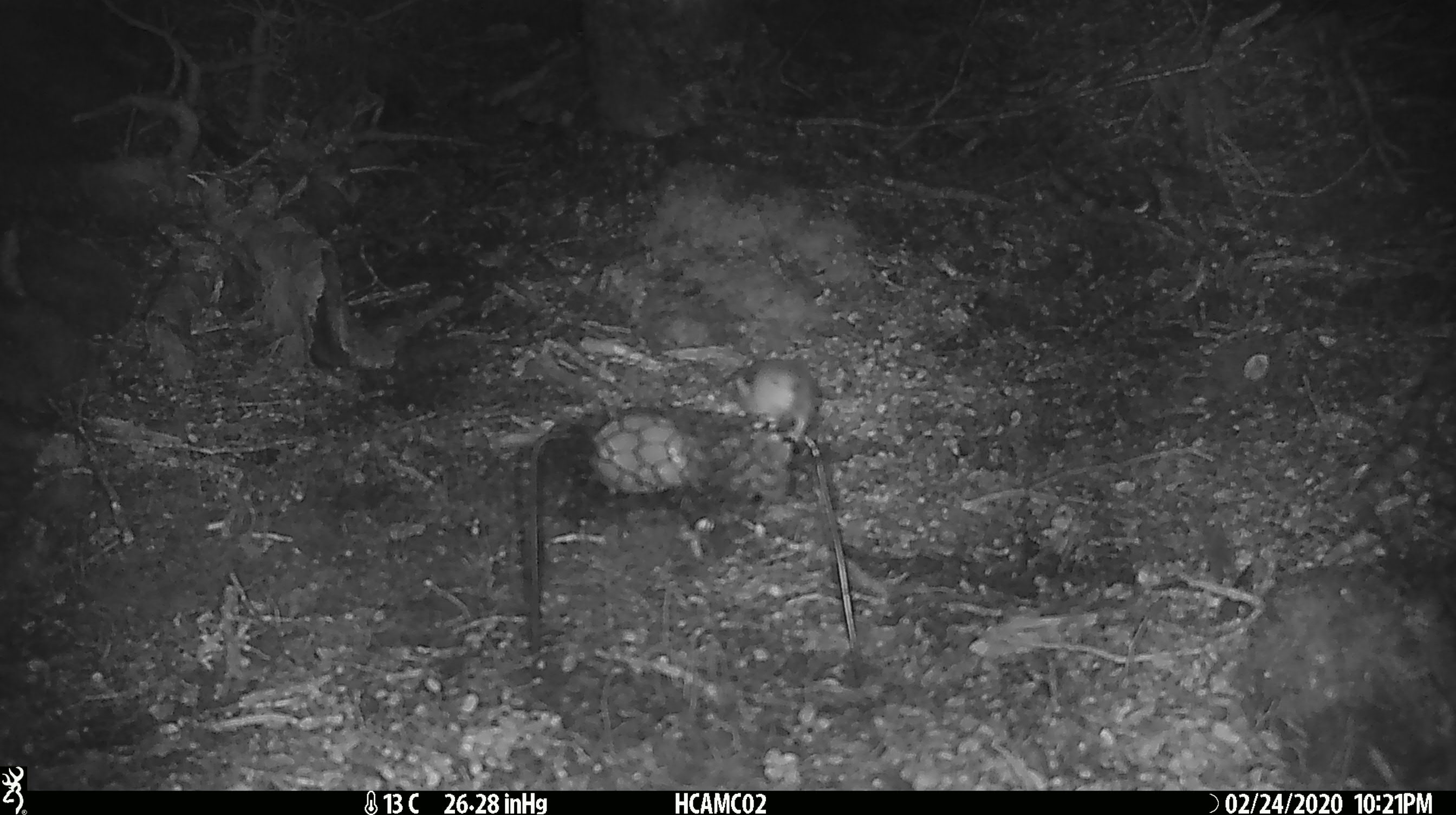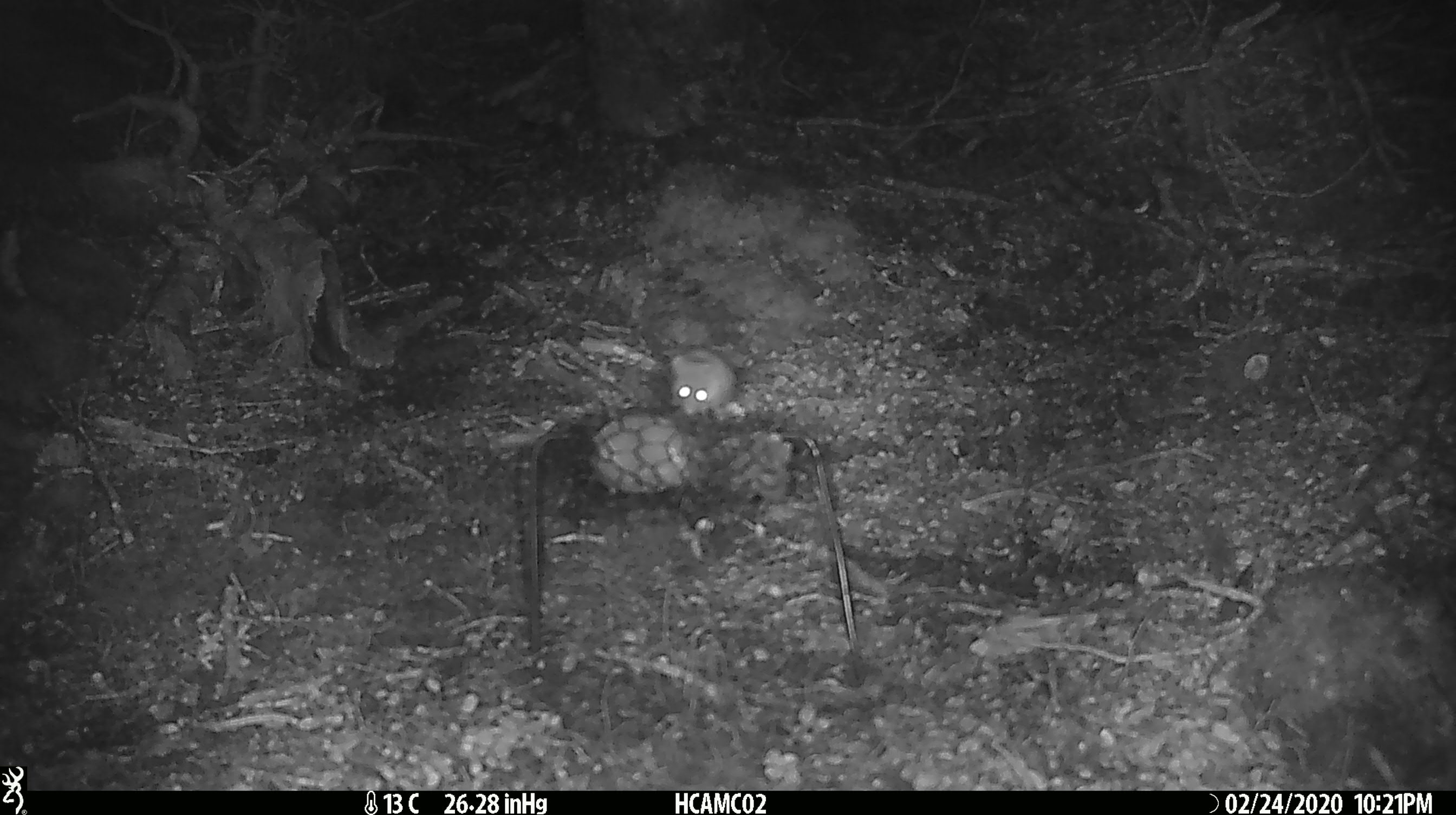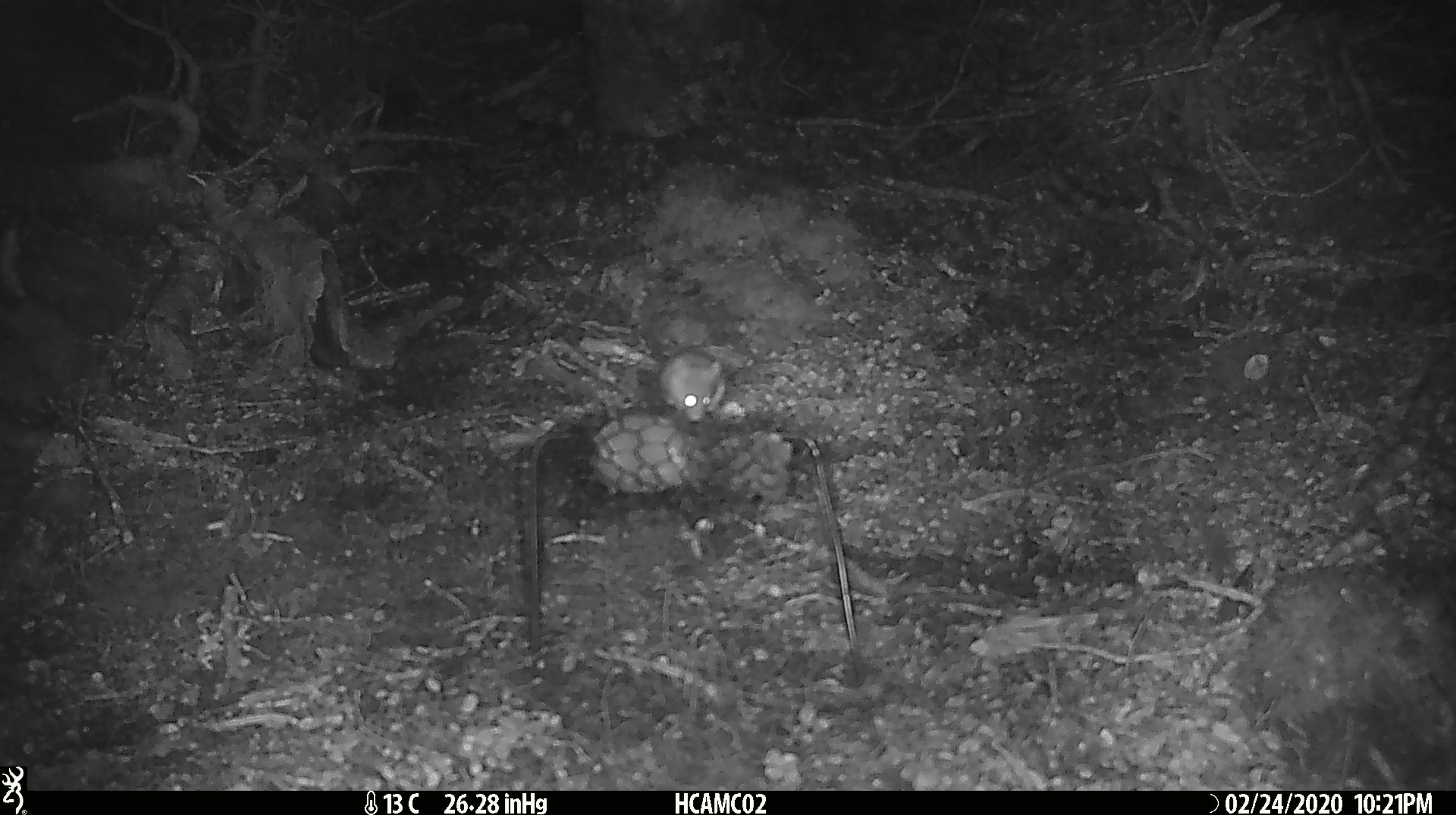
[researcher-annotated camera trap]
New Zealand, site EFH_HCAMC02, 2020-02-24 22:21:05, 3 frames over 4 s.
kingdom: Animalia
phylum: Chordata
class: Mammalia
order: Rodentia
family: Muridae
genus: Mus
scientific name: Mus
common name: mouse